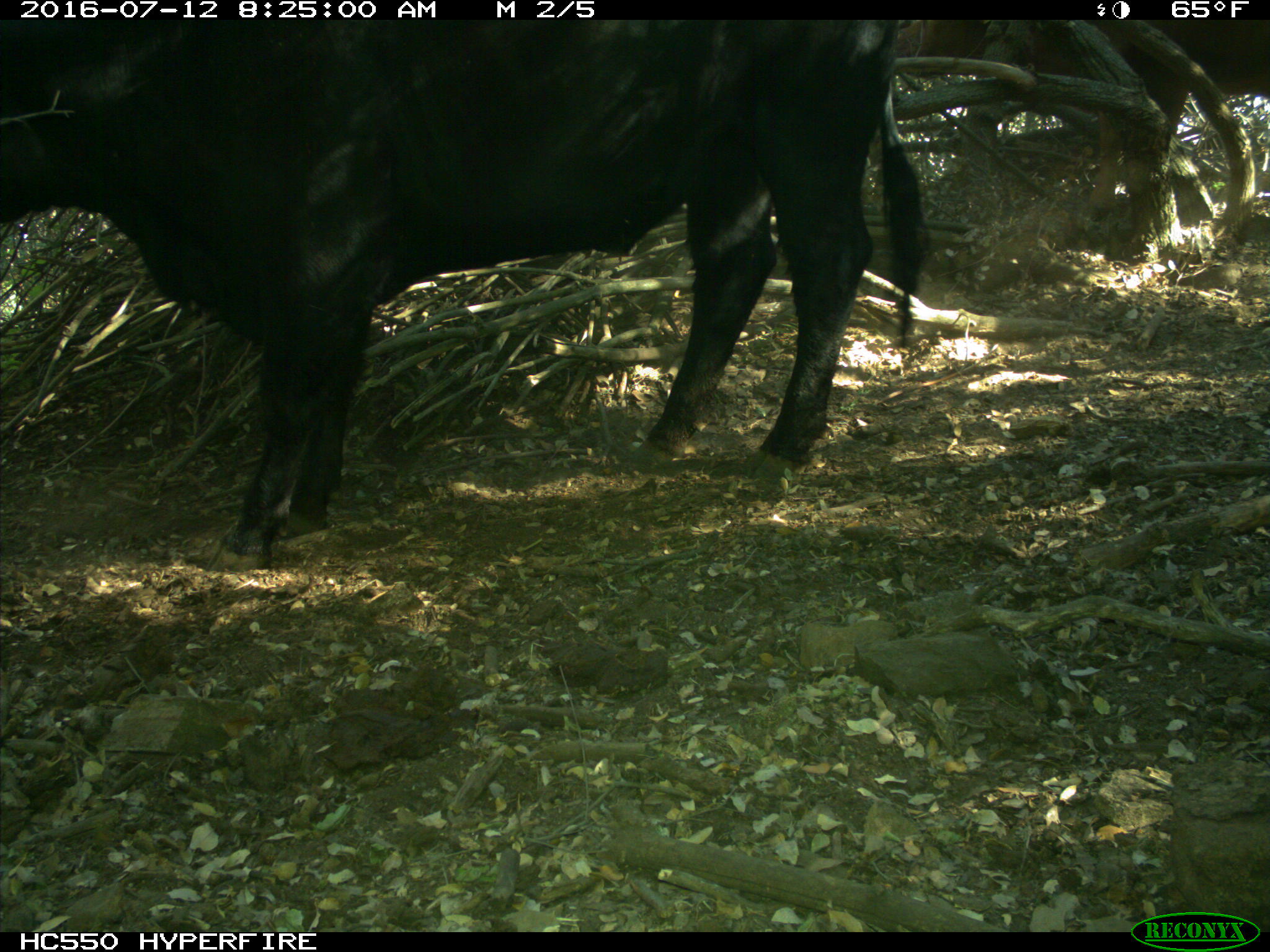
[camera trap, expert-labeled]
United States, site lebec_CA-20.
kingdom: Animalia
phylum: Chordata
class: Mammalia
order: Artiodactyla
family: Bovidae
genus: Bos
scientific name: Bos taurus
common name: domestic cow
Bos taurus (domestic cow).